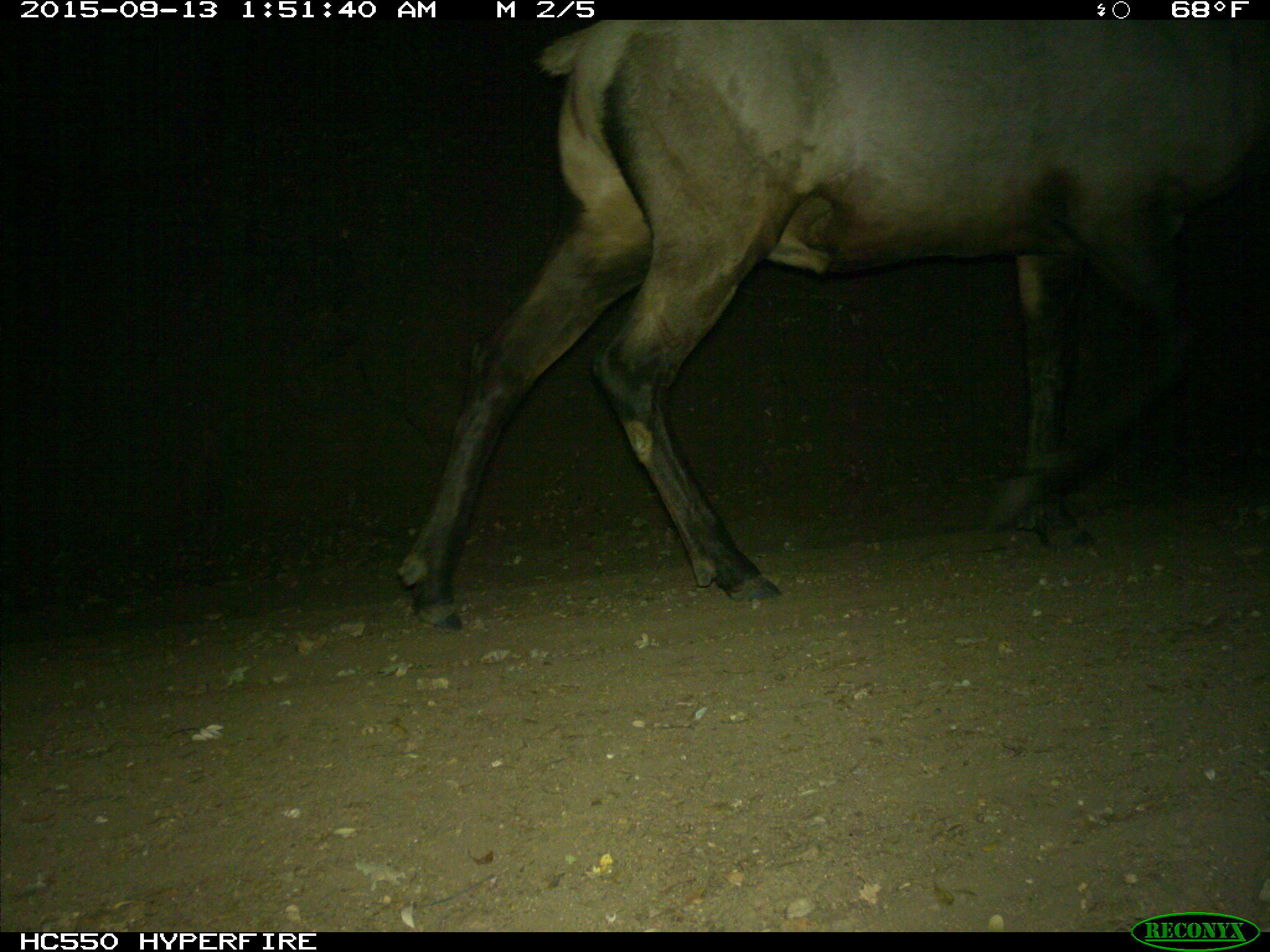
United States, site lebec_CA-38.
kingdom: Animalia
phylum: Chordata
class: Mammalia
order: Artiodactyla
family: Cervidae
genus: Cervus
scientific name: Cervus canadensis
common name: elk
Cervus canadensis (elk).